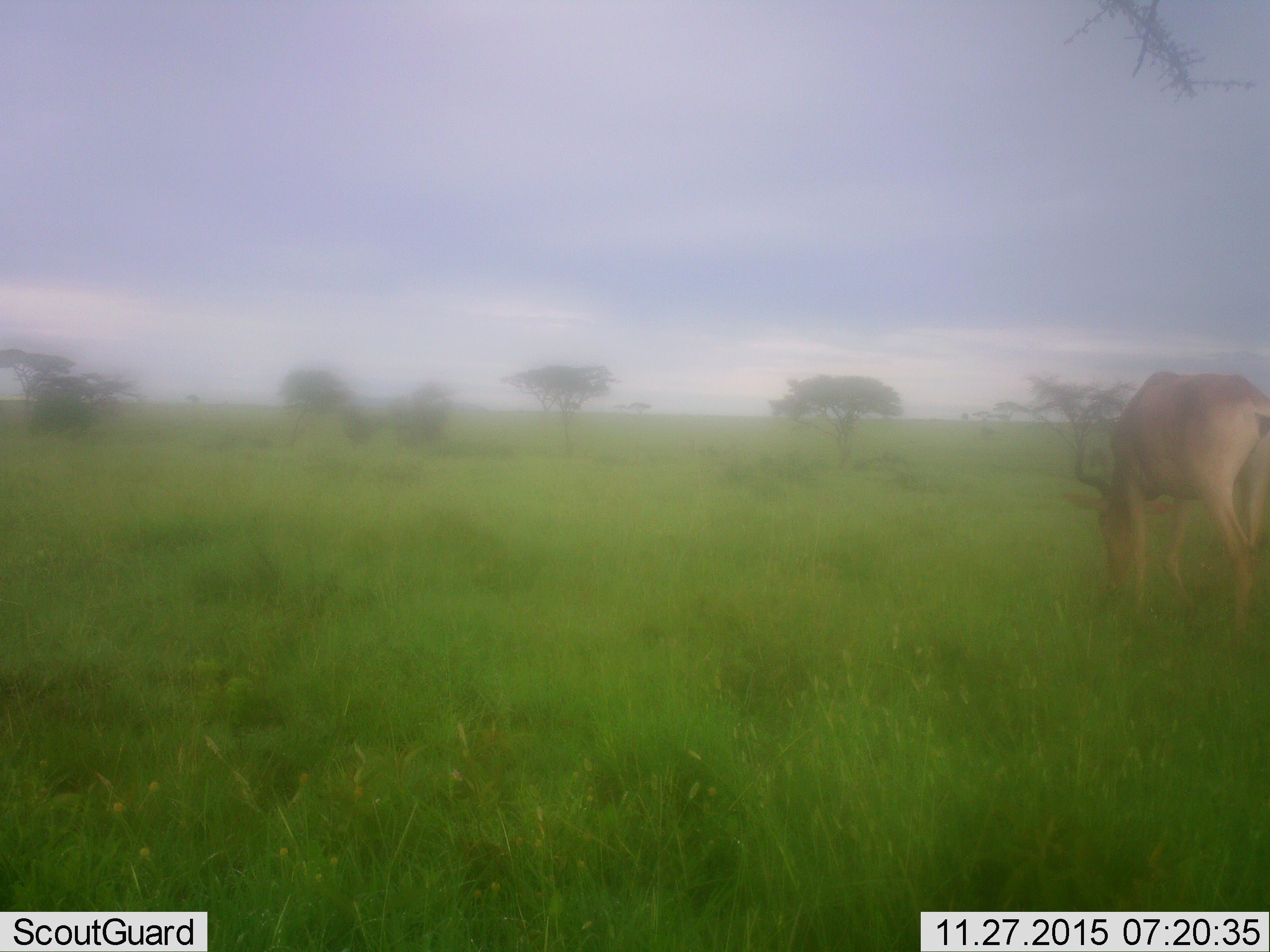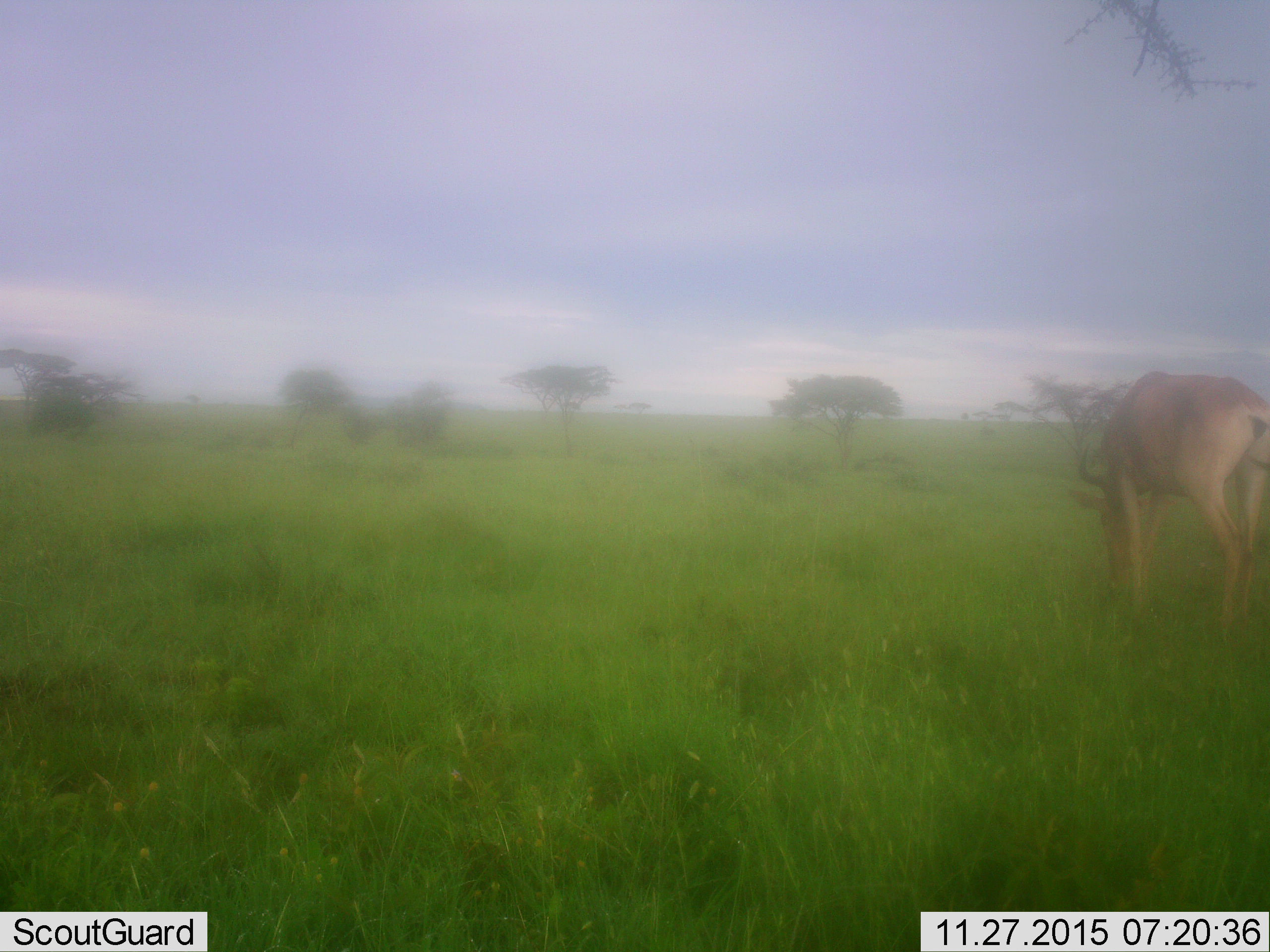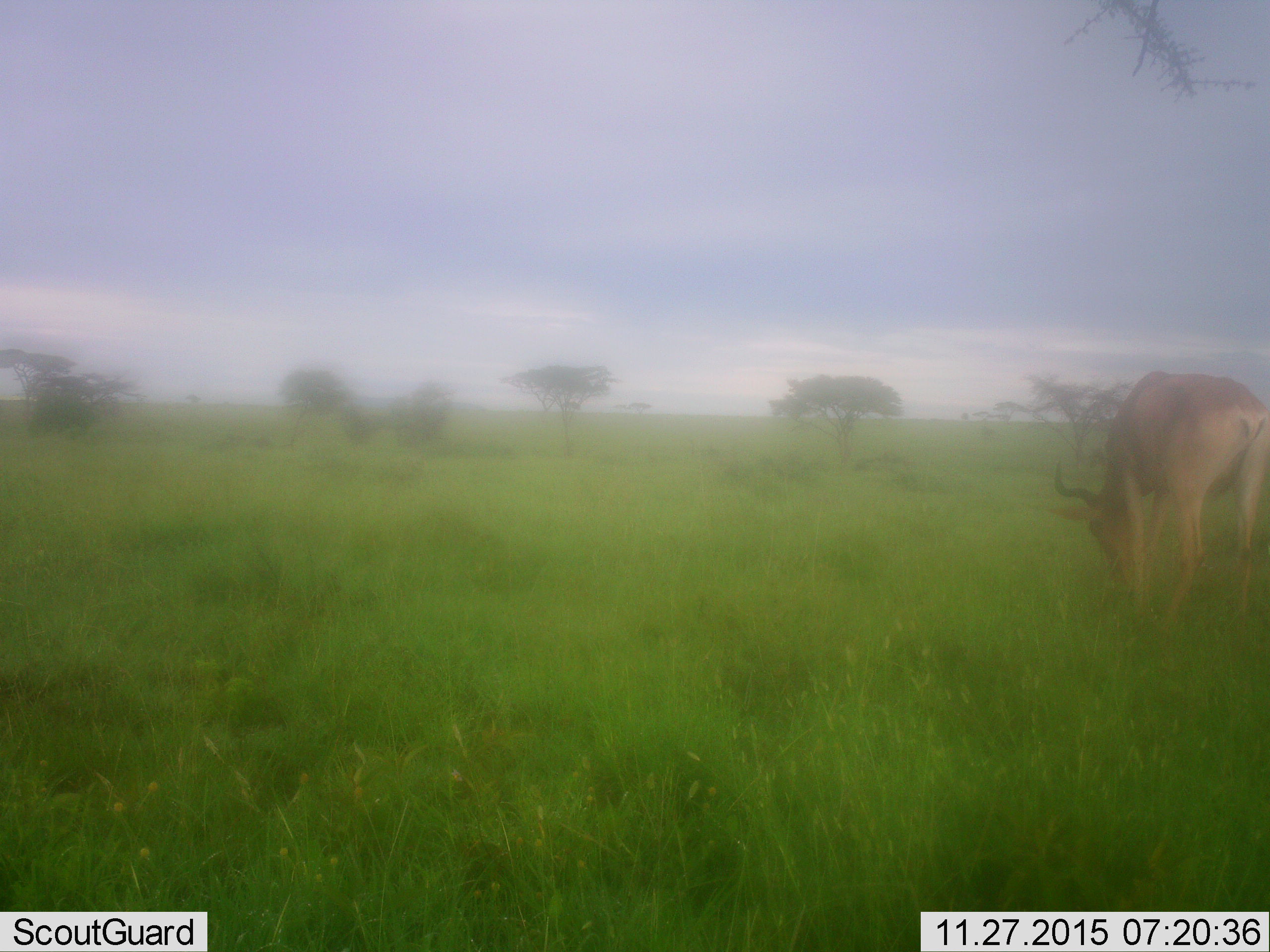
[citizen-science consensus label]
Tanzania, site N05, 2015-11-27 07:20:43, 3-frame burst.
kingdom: Animalia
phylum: Chordata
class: Mammalia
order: Artiodactyla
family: Bovidae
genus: Alcelaphus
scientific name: Alcelaphus buselaphus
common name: hartebeest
Hartebeest (Alcelaphus buselaphus), count 1. Behavior (volunteer vote fractions): standing 20%, resting 0%, moving 20%, interacting 0%. Young present (vote fraction): 0%. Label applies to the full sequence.